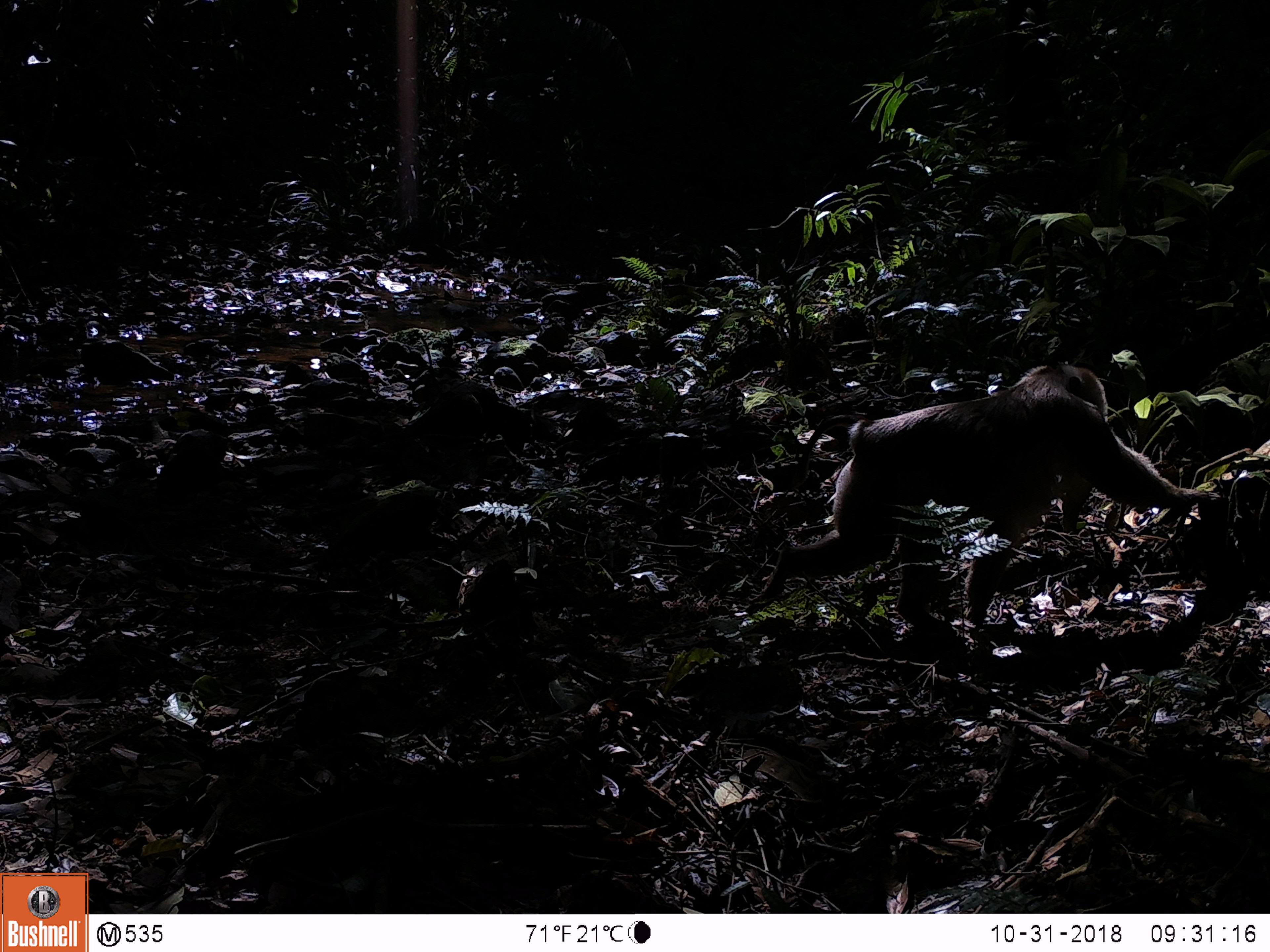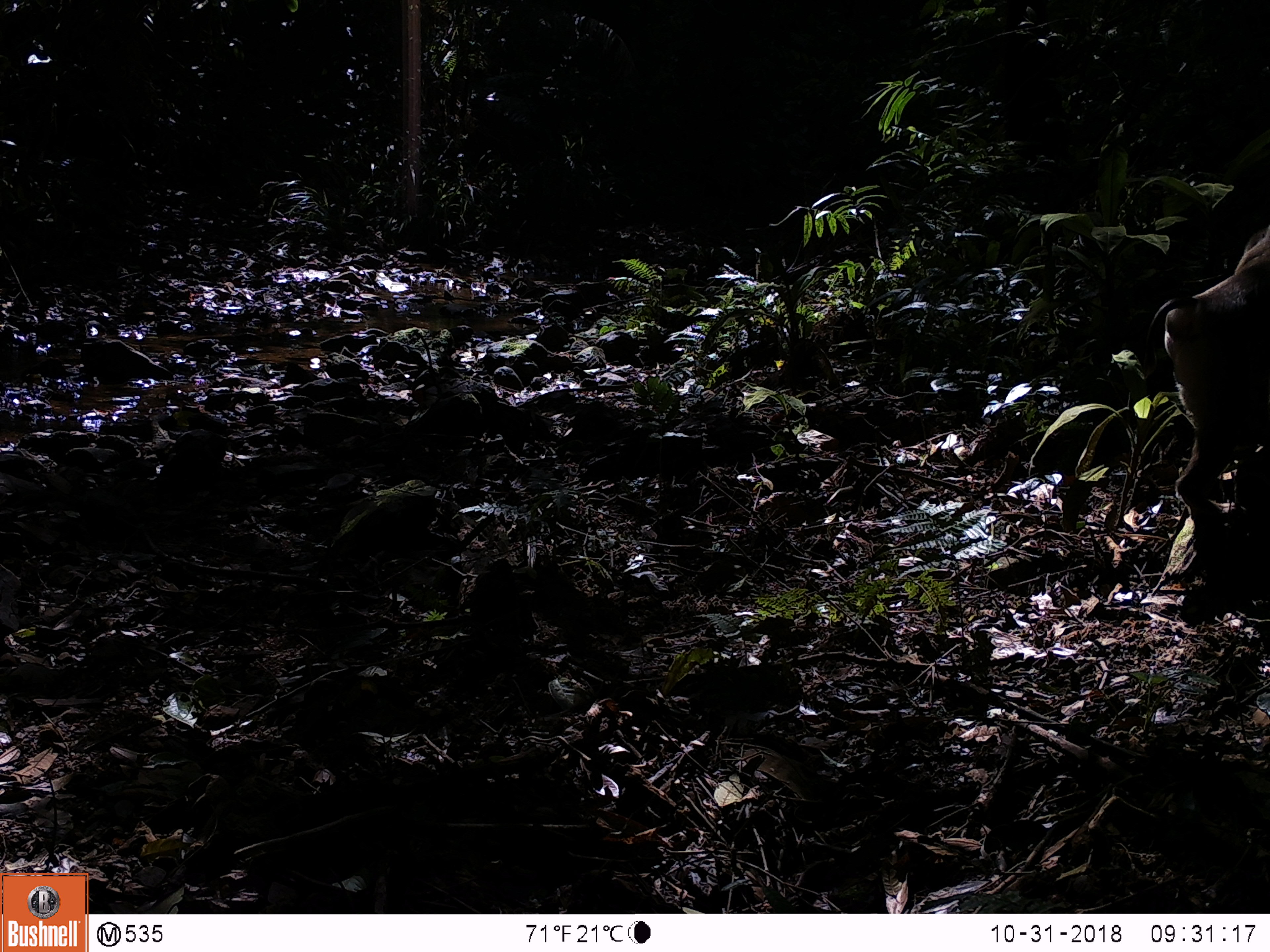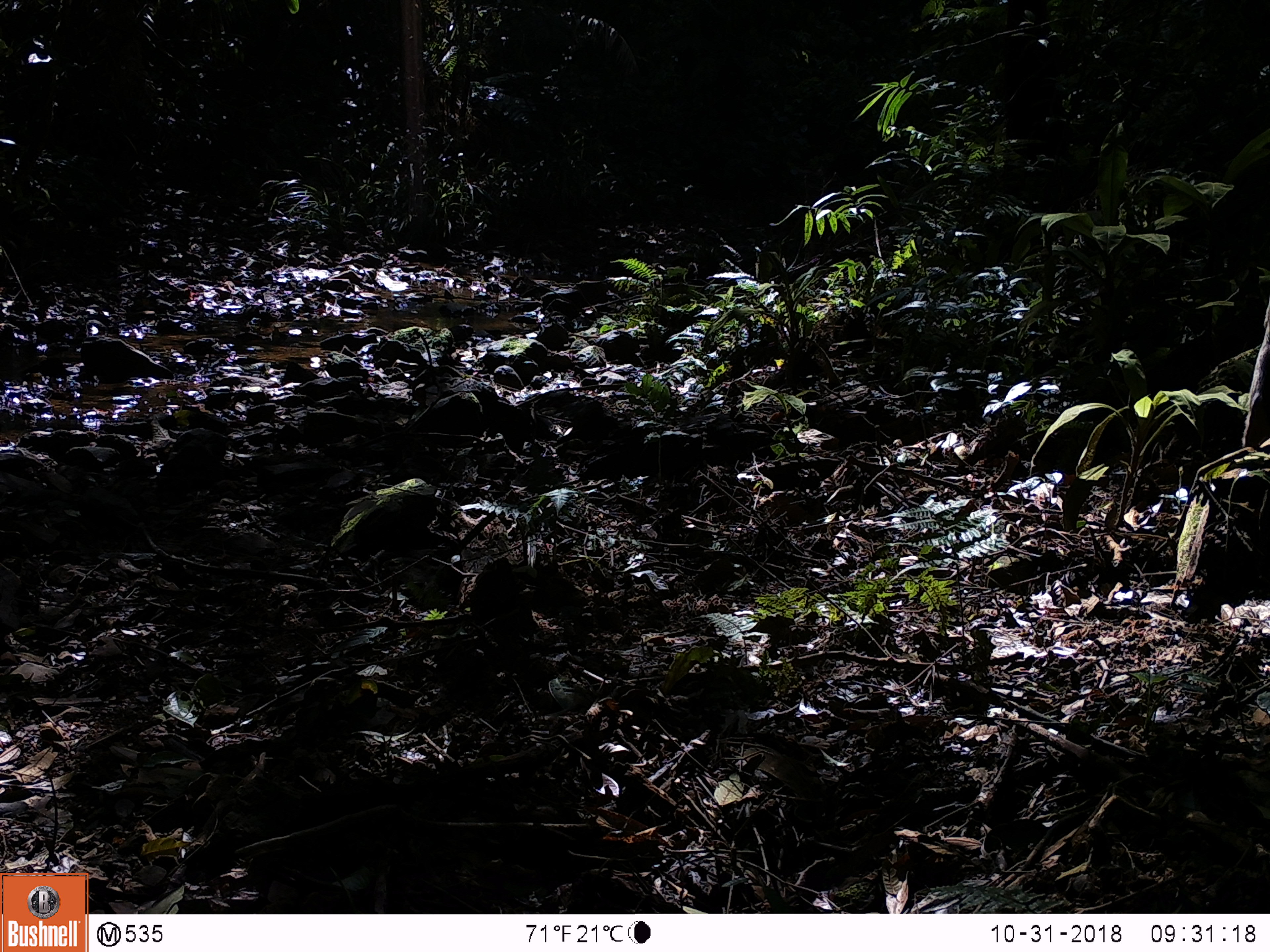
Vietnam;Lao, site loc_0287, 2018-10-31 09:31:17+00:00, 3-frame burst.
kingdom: Animalia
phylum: Chordata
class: Mammalia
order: Primates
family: Cercopithecidae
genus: Macaca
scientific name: Macaca nemestrina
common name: pig-tailed macaque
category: pig tailed macaque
Pig tailed macaque (pig-tailed macaque) (Macaca nemestrina). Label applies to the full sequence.